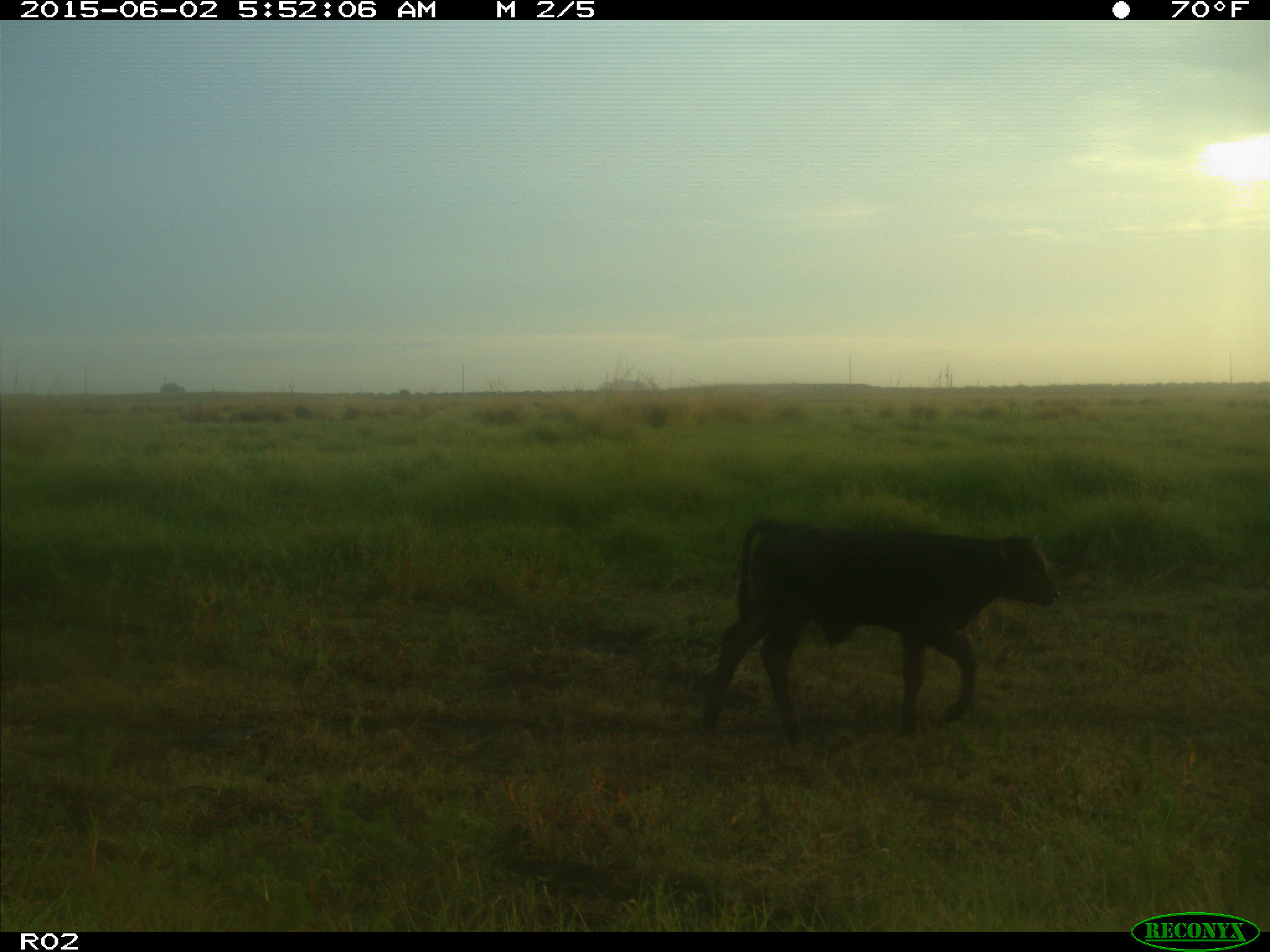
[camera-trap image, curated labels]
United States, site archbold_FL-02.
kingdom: Animalia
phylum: Chordata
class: Mammalia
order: Artiodactyla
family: Bovidae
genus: Bos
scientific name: Bos taurus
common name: domestic cow